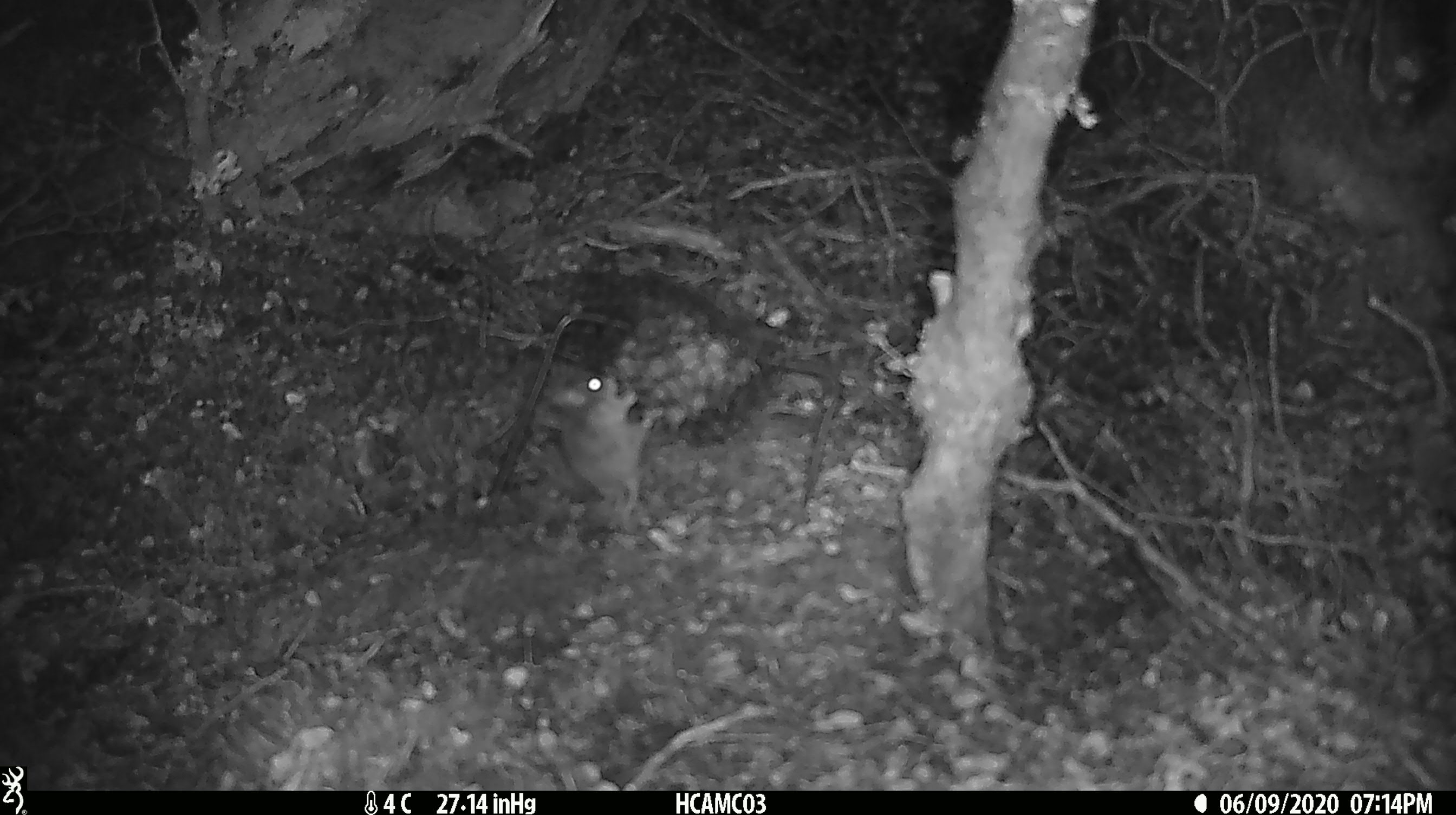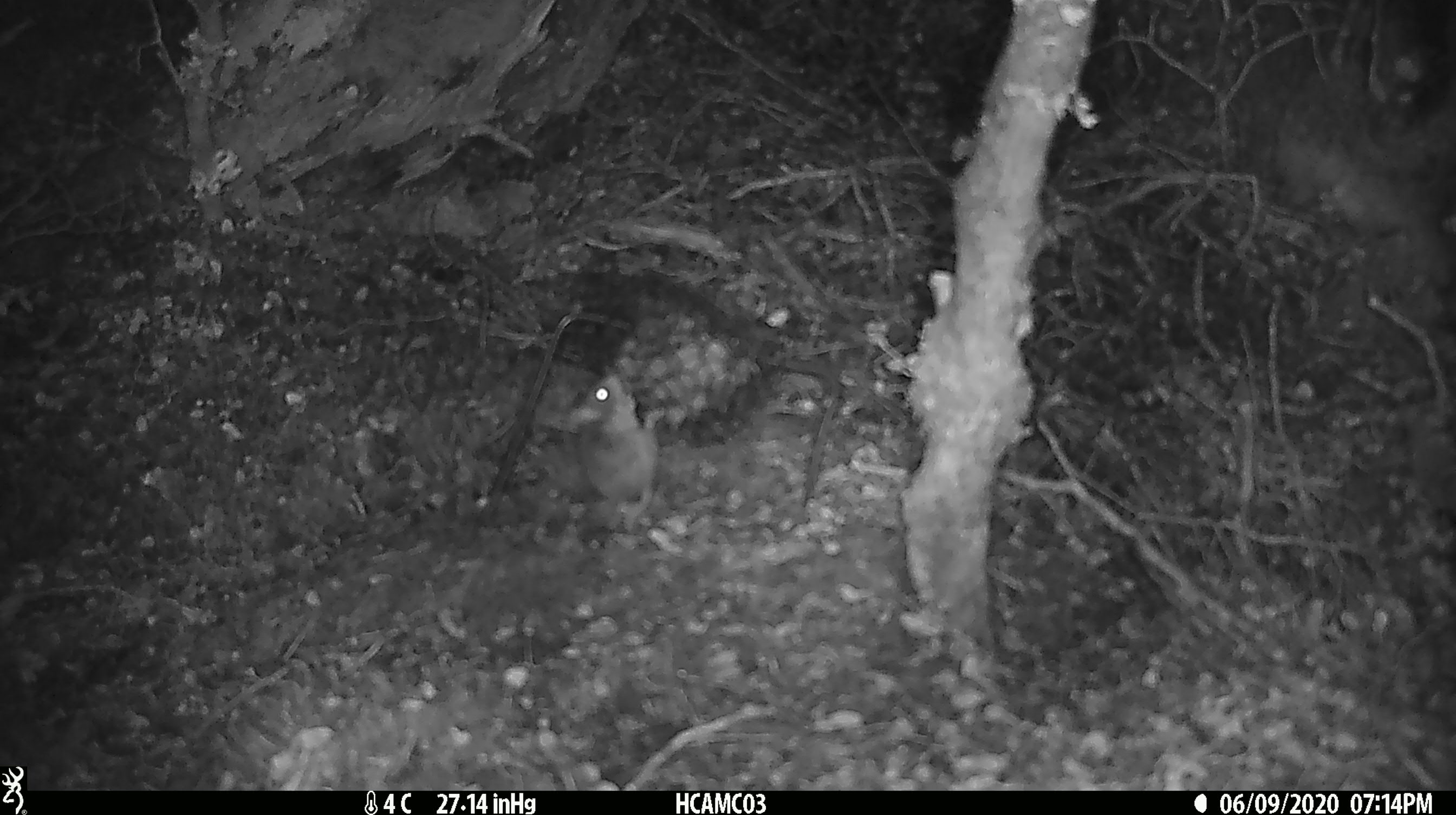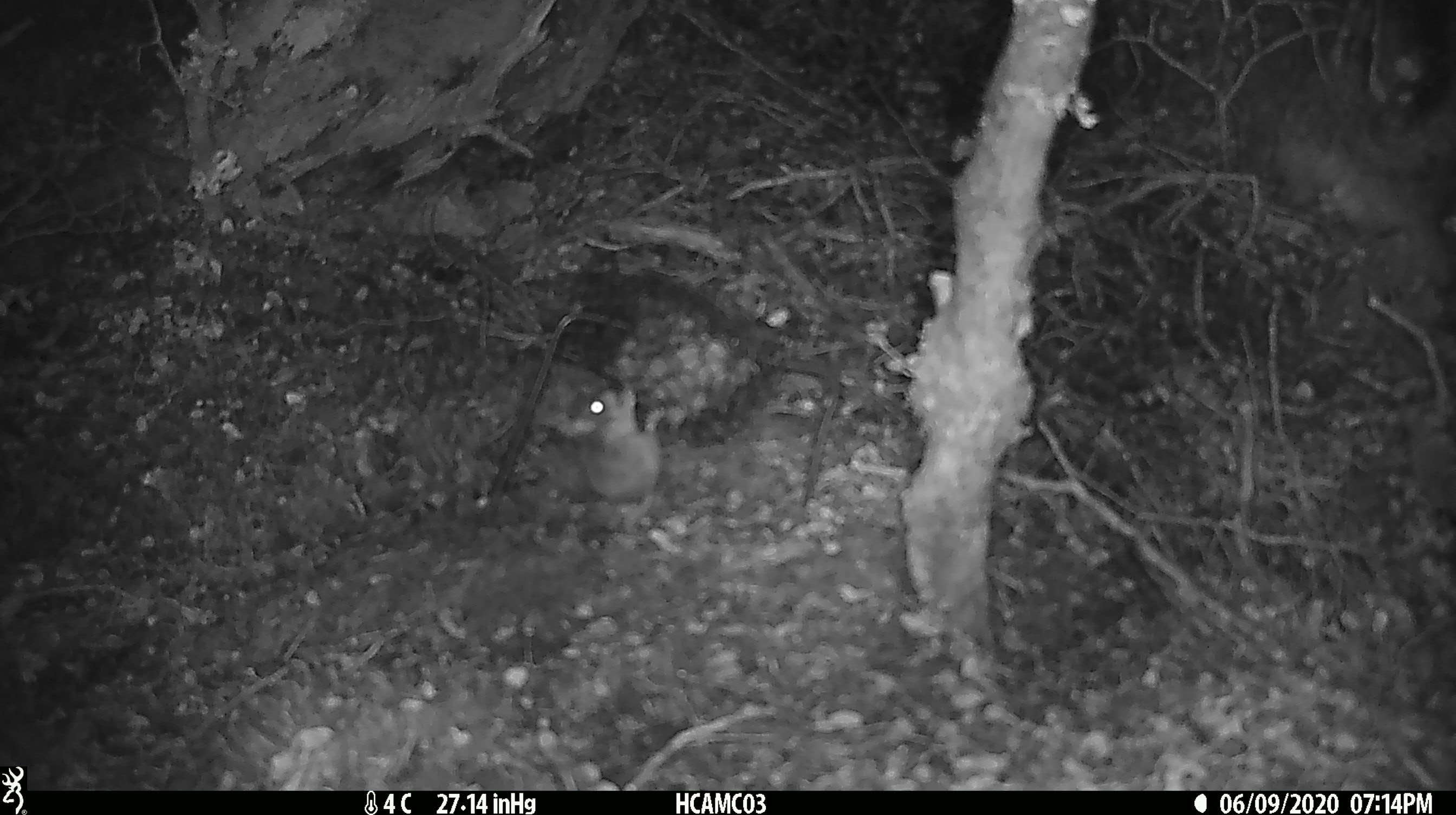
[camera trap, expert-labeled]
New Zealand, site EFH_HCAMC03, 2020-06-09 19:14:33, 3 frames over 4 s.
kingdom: Animalia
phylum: Chordata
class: Mammalia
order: Rodentia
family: Muridae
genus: Mus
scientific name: Mus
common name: mouse